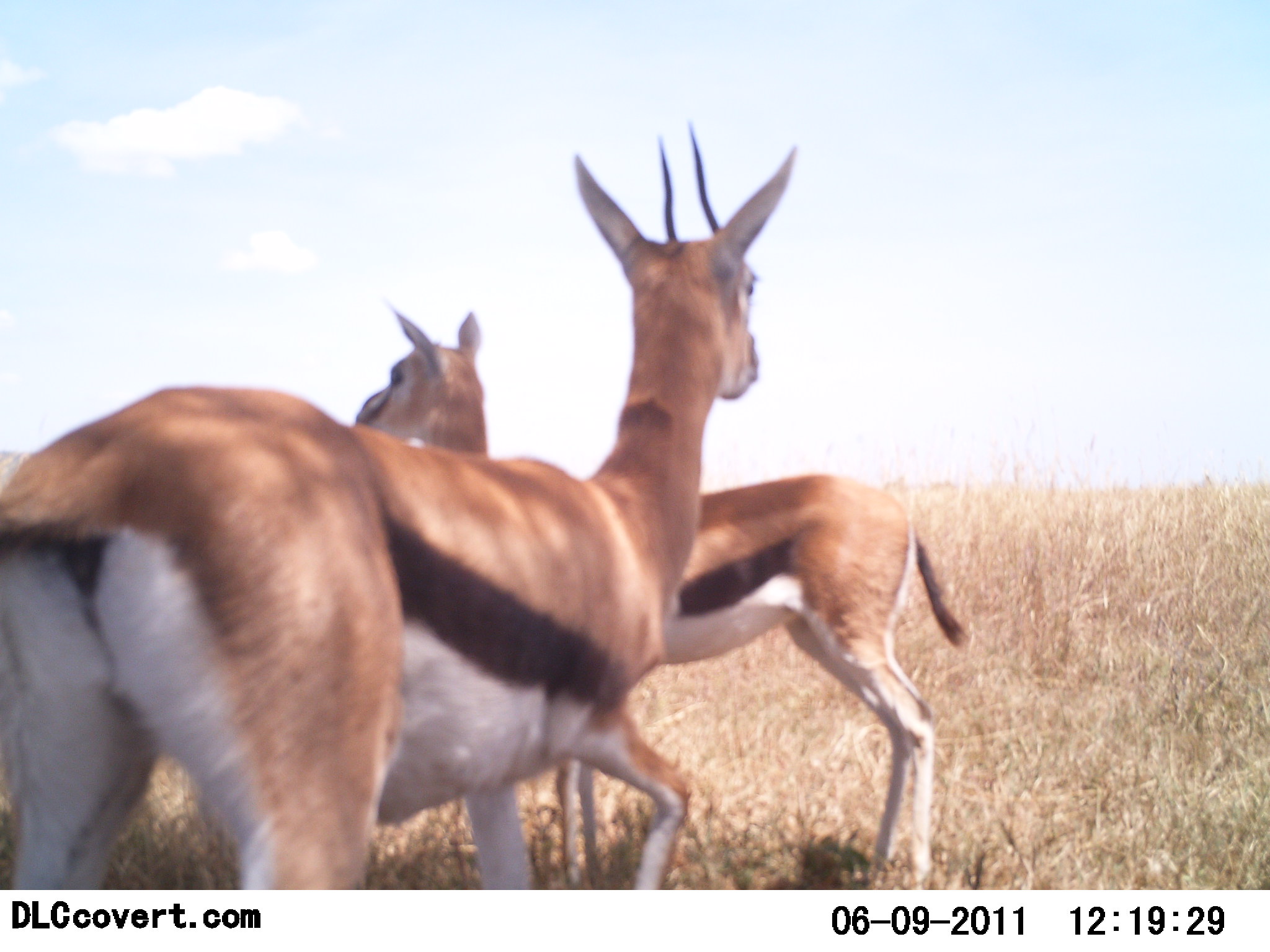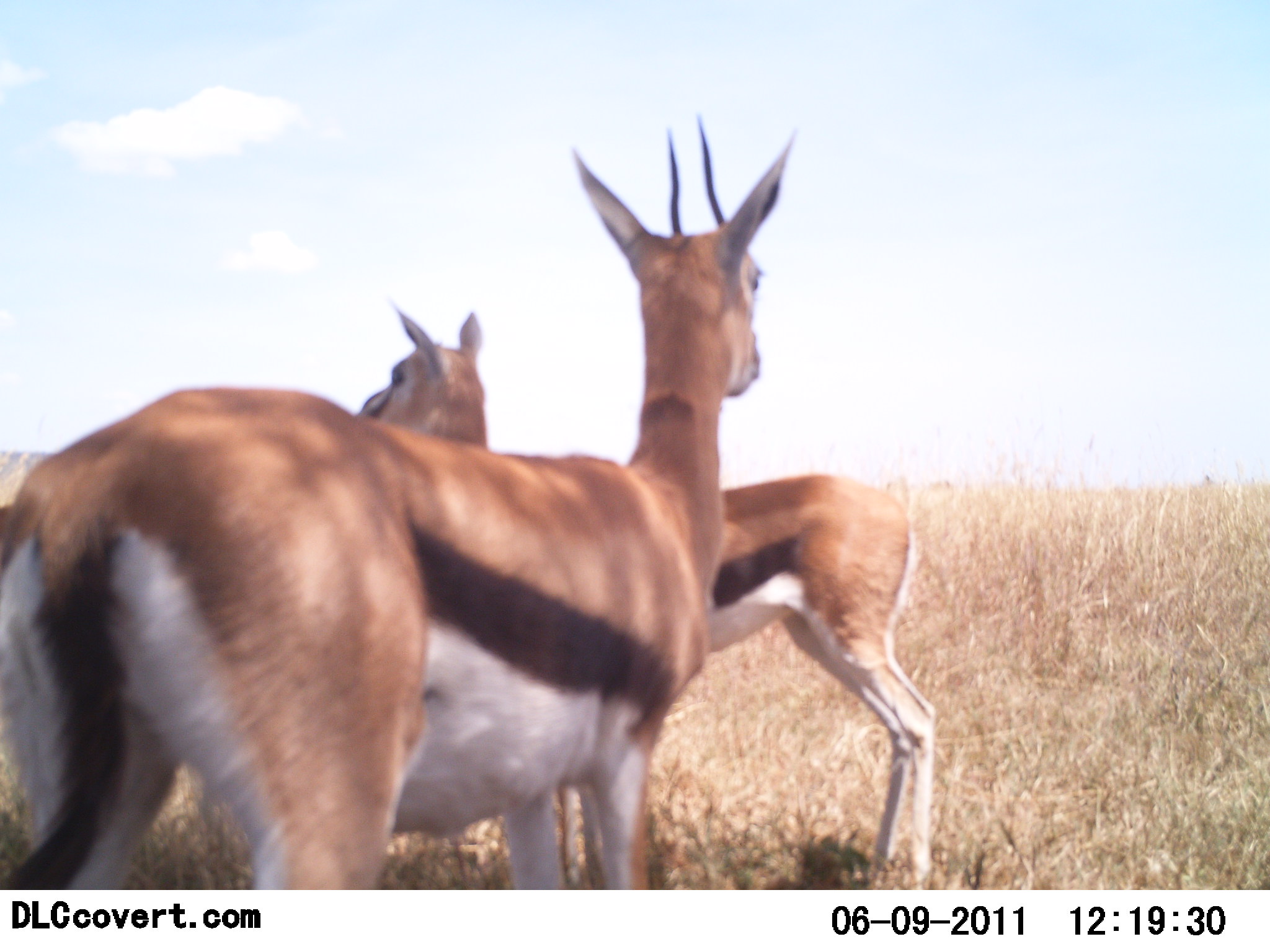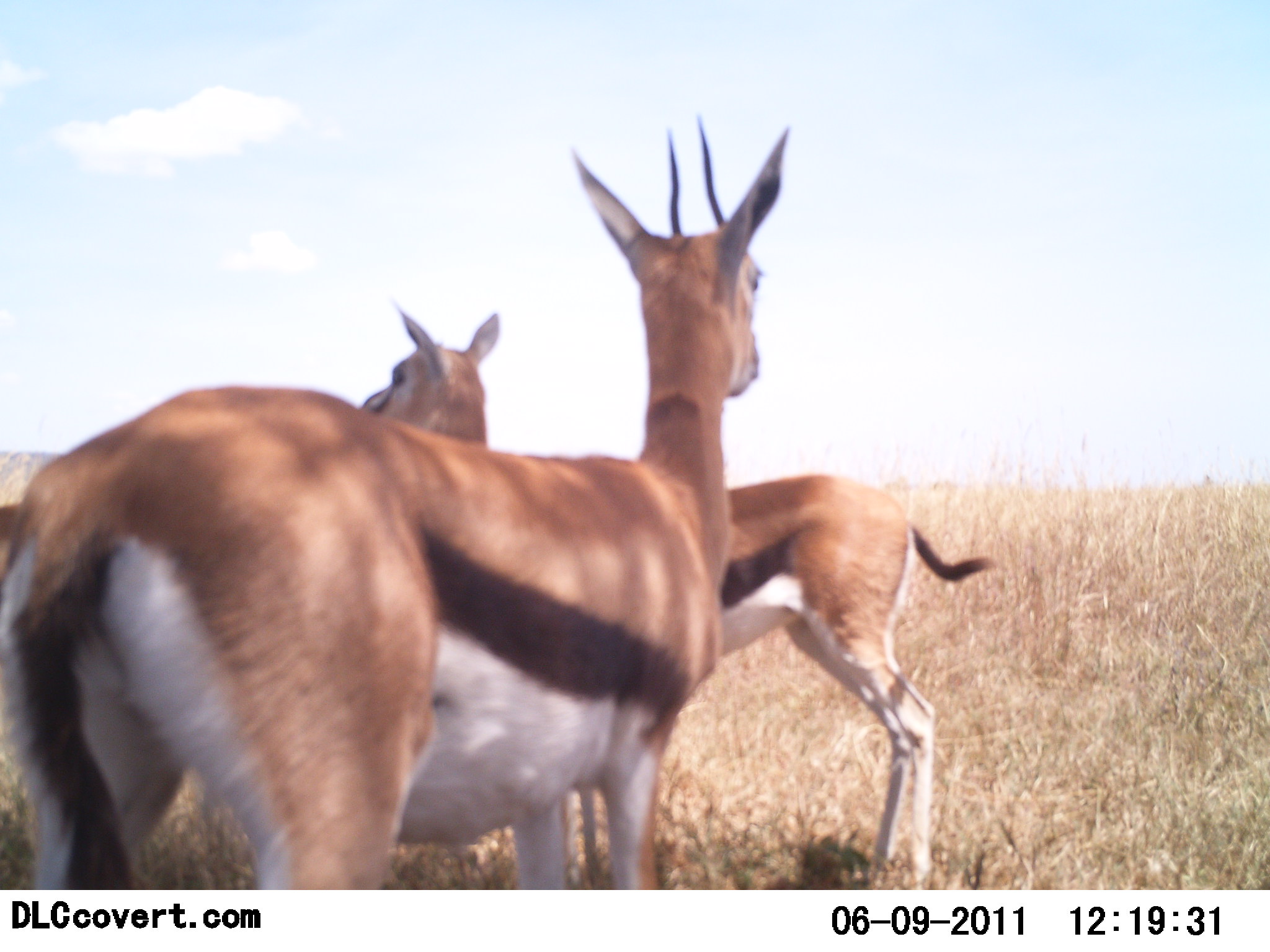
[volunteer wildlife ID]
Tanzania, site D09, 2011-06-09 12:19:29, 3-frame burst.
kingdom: Animalia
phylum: Chordata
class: Mammalia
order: Artiodactyla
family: Bovidae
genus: Eudorcas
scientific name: Eudorcas thomsonii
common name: thomson's gazelle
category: gazellethomsons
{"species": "gazellethomsons (thomson's gazelle) (Eudorcas thomsonii)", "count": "2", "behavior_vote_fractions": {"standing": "91%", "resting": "0%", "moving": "9%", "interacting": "9%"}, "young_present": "9%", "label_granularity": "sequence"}